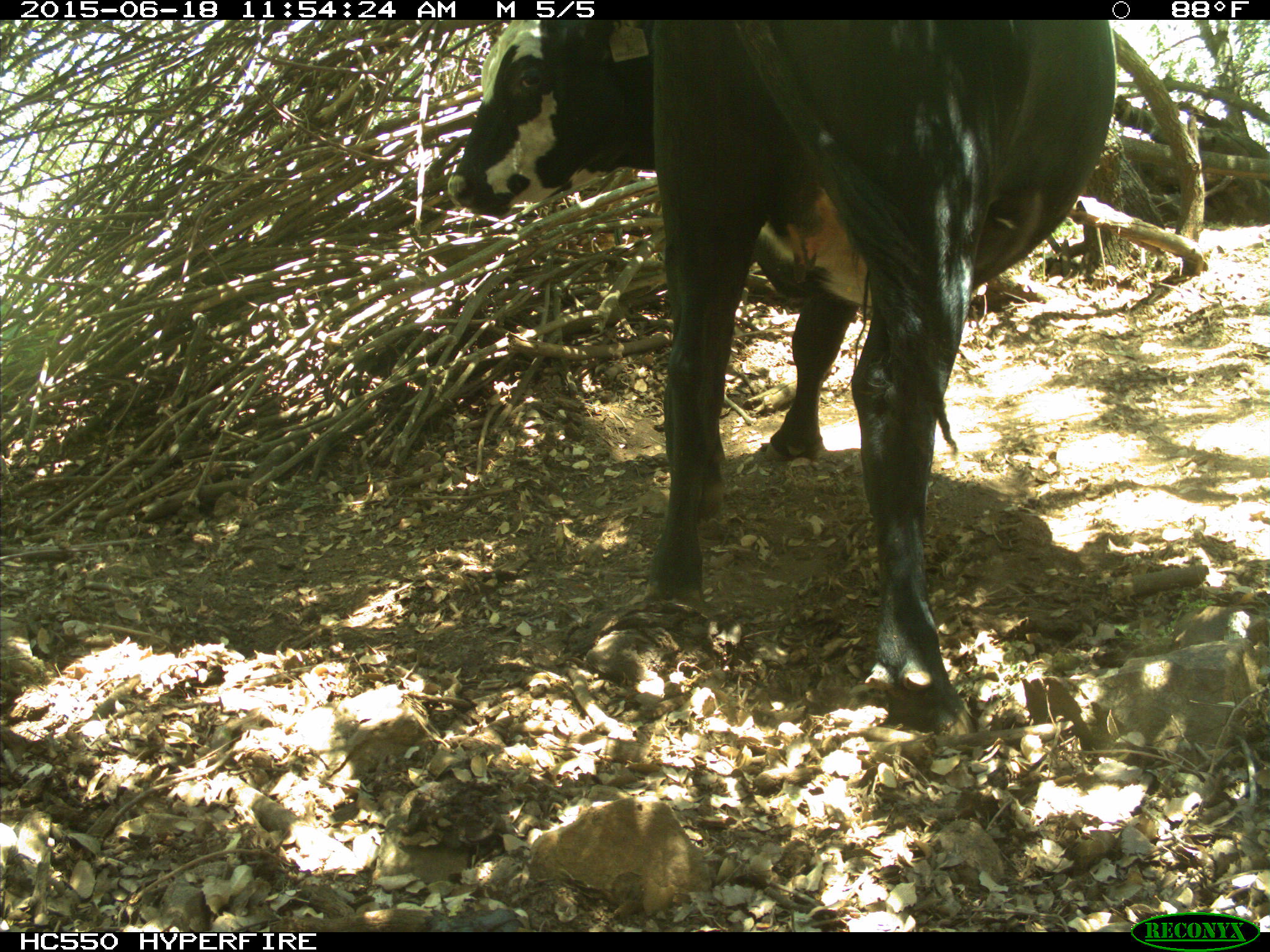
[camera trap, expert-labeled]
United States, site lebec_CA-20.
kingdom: Animalia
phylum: Chordata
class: Mammalia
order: Artiodactyla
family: Bovidae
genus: Bos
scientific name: Bos taurus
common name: domestic cow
Bos taurus (domestic cow).